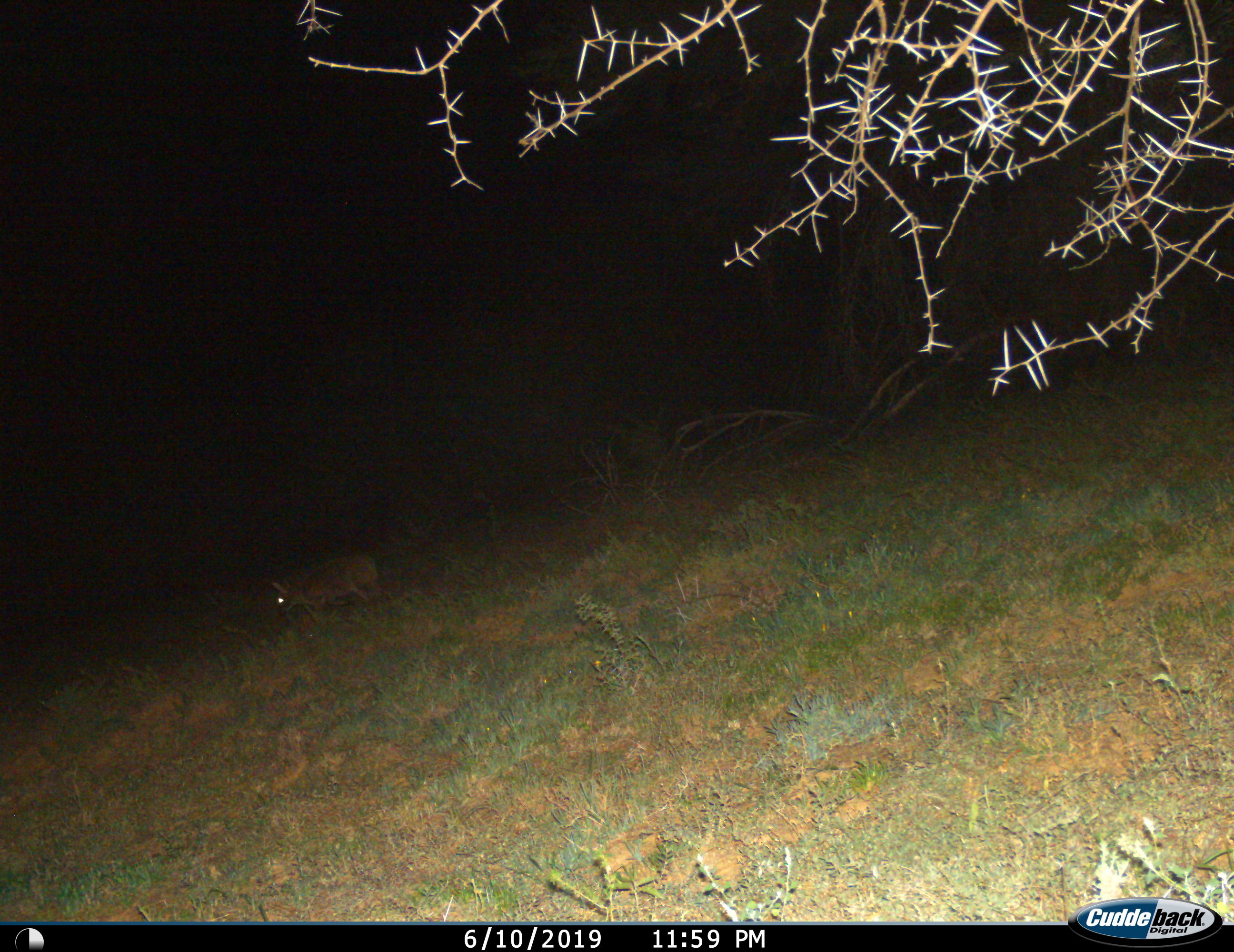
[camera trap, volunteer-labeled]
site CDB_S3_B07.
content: unidentified animal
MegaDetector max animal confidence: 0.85